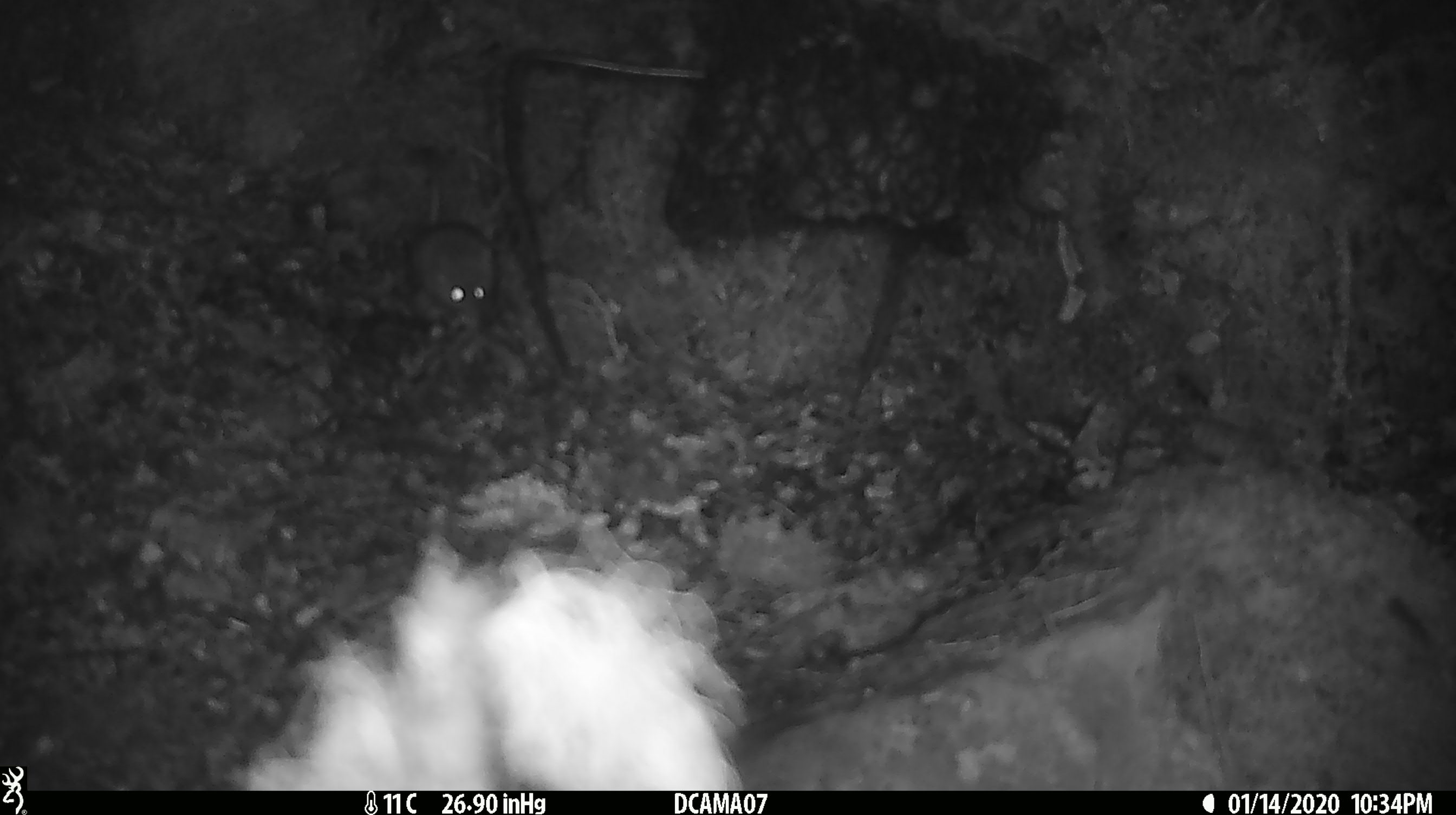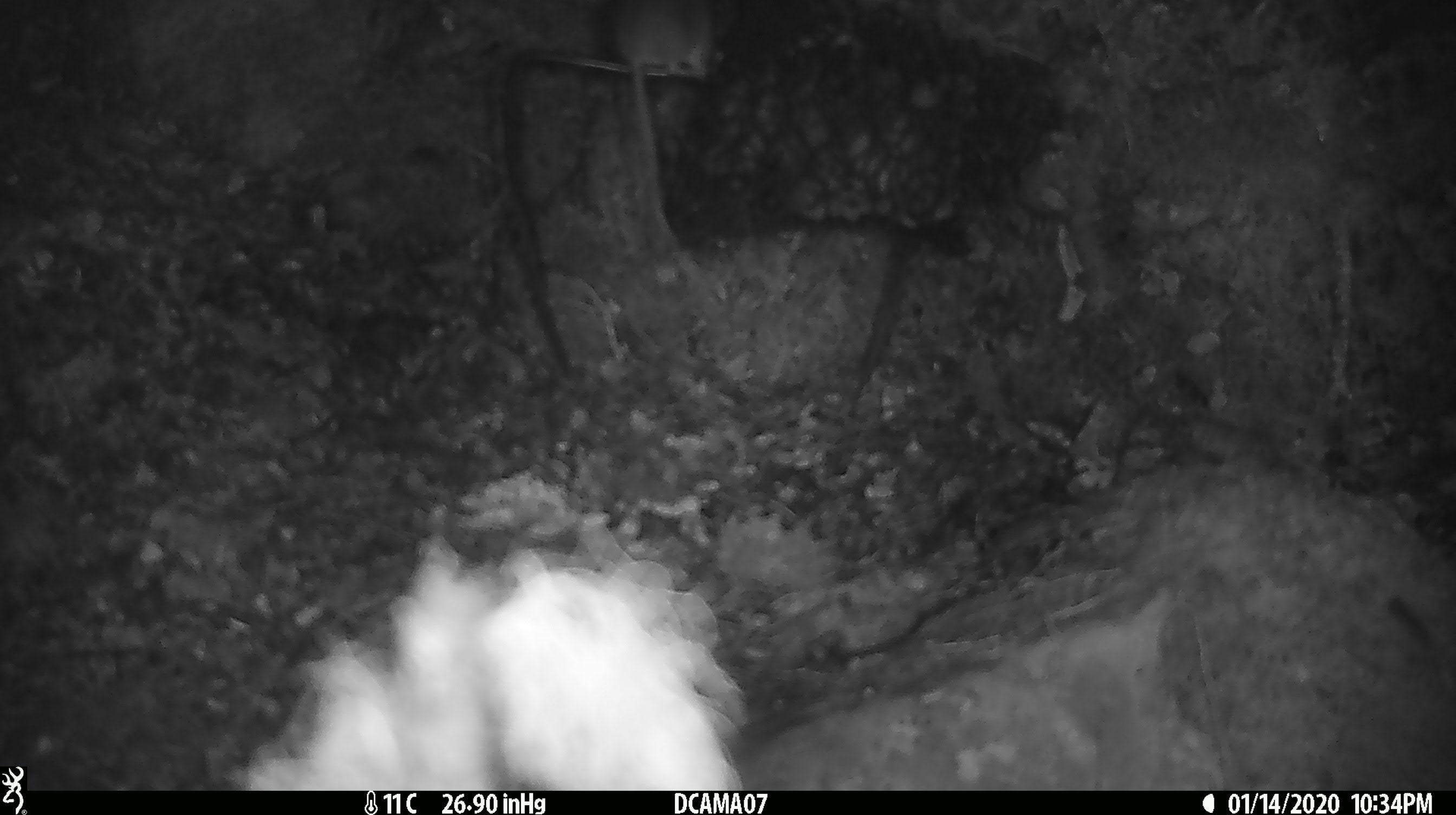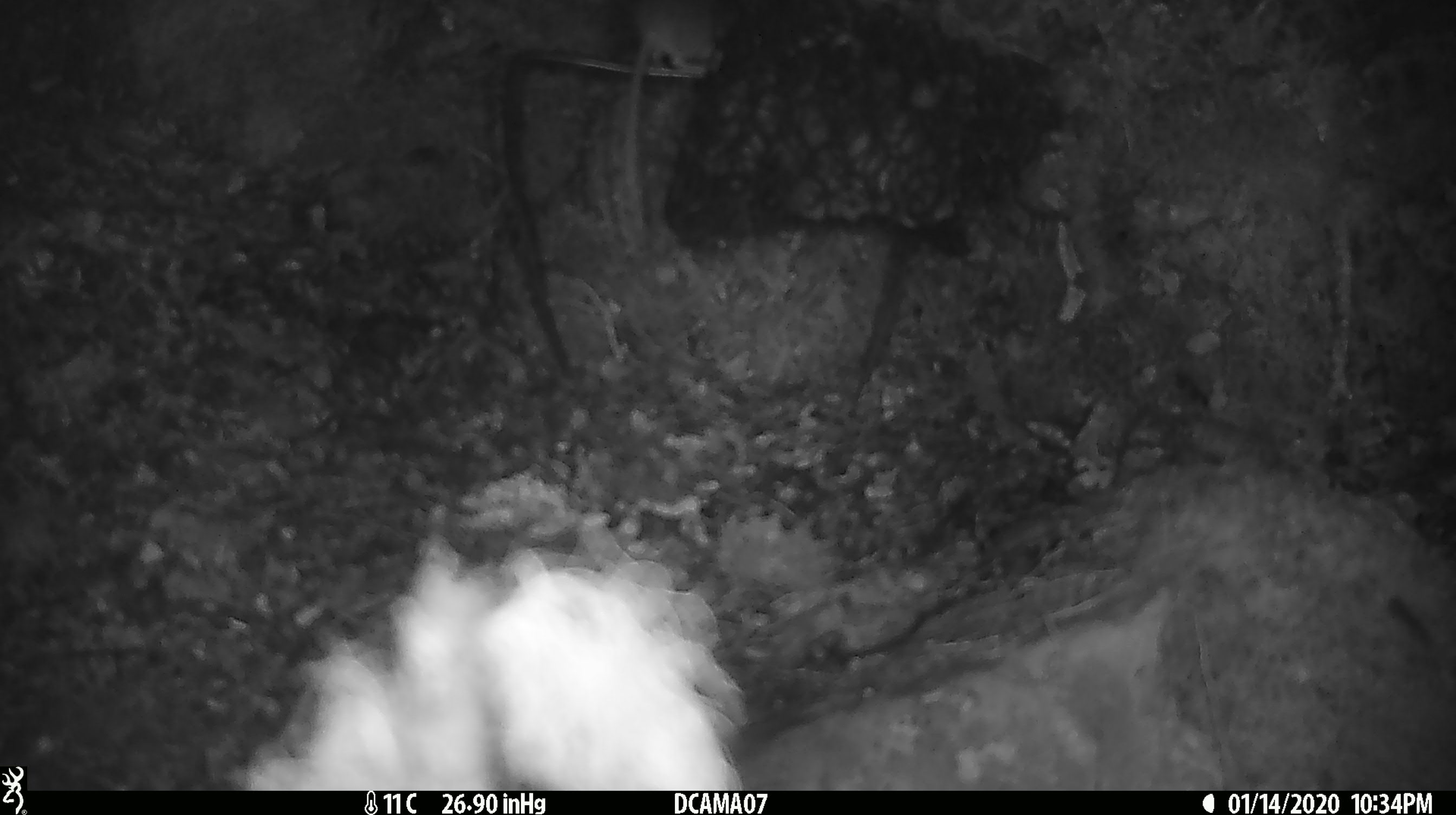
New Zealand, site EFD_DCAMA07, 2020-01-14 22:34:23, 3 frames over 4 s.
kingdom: Animalia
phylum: Chordata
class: Mammalia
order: Rodentia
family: Muridae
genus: Mus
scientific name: Mus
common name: mouse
Mouse (Mus).